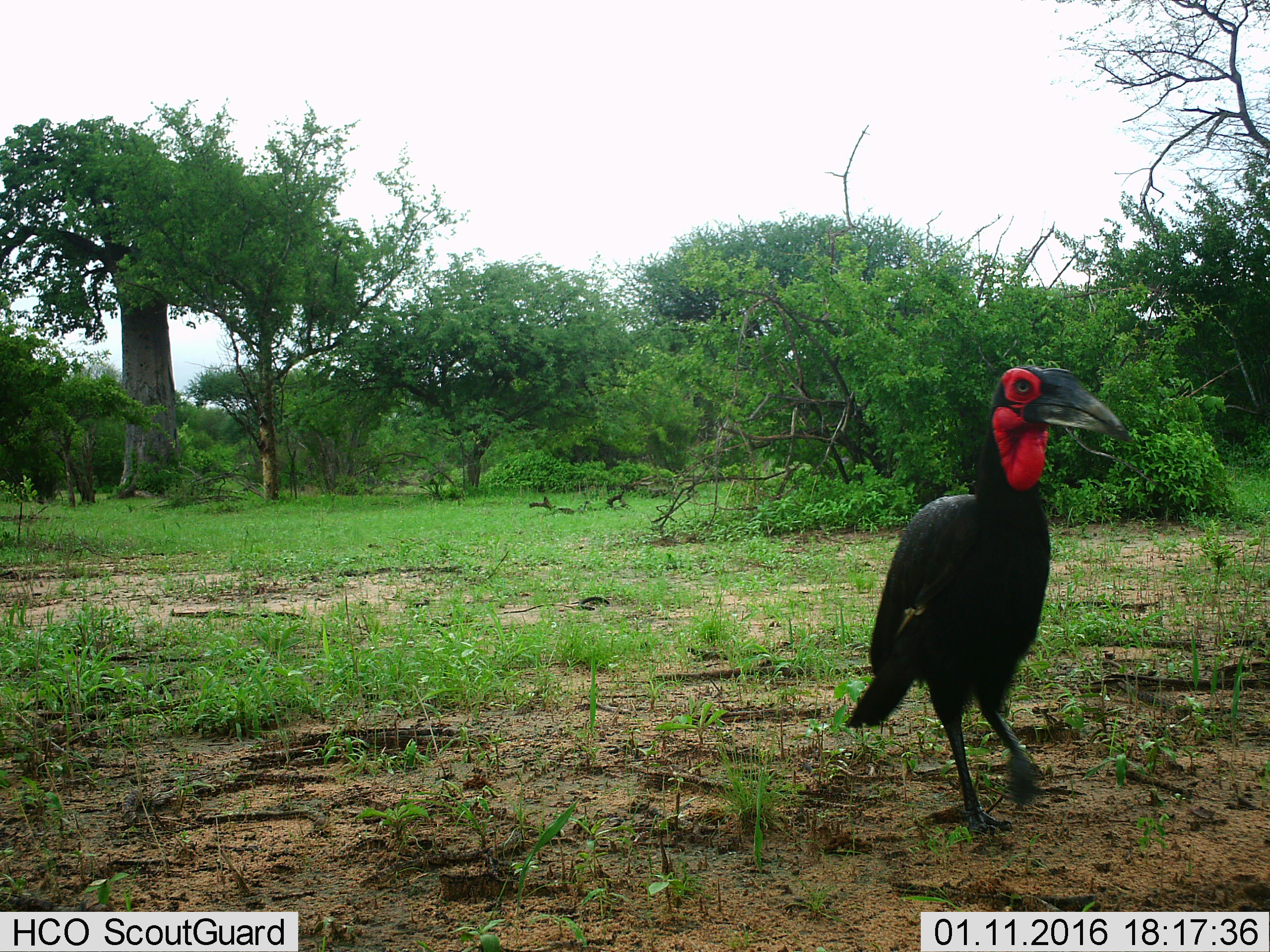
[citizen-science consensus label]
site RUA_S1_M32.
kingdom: Animalia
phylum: Chordata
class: Aves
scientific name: Aves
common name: bird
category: birdother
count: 1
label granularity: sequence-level